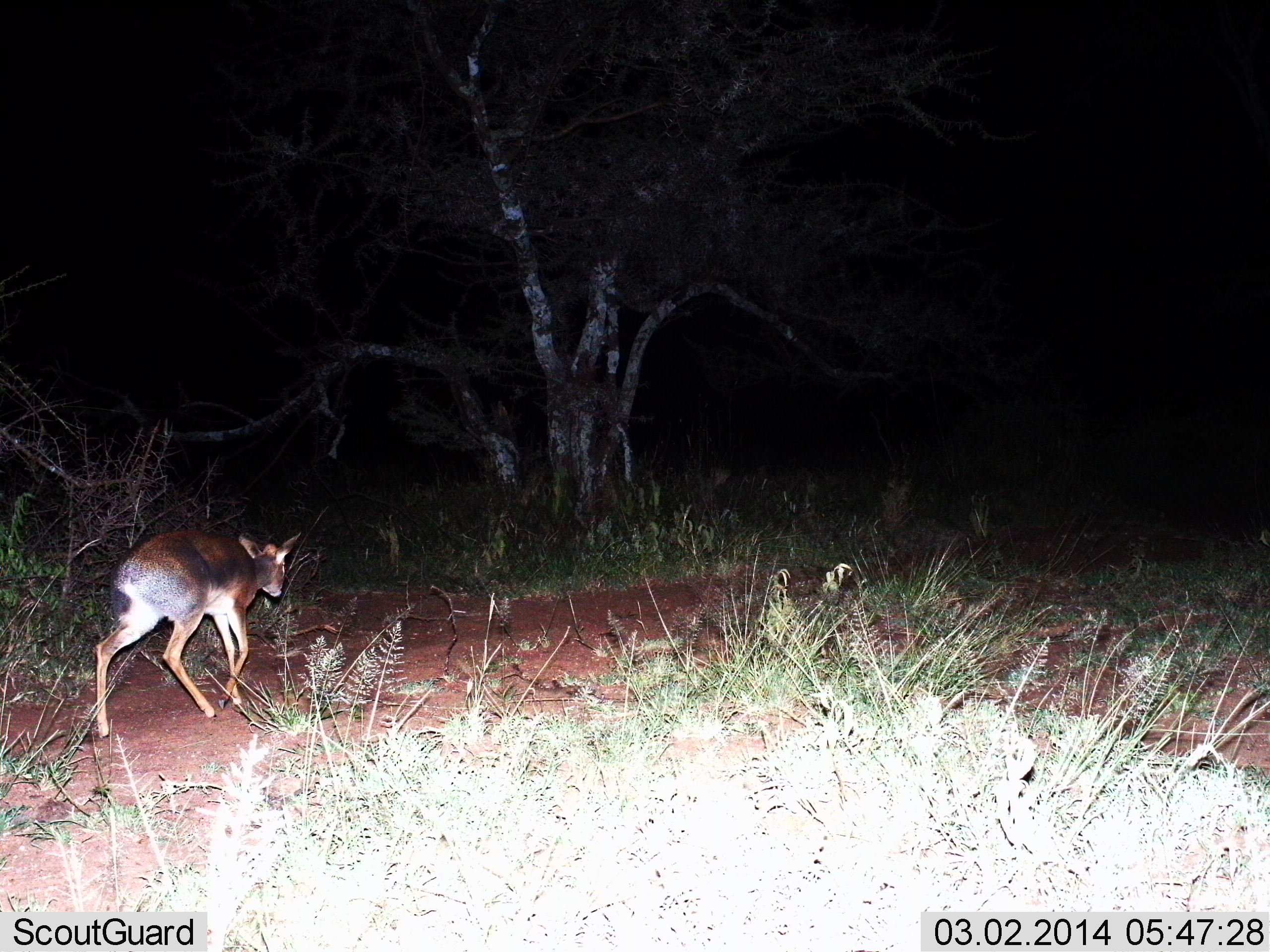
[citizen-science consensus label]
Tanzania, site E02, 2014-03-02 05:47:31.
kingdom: Animalia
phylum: Chordata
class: Mammalia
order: Artiodactyla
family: Bovidae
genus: Madoqua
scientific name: Madoqua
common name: dikdik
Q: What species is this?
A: Dikdik (Madoqua).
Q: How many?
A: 1.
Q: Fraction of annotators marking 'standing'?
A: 27%.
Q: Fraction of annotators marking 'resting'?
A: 0%.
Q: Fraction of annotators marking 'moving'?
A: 80%.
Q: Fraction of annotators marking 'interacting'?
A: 0%.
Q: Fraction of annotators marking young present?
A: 0%.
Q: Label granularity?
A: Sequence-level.